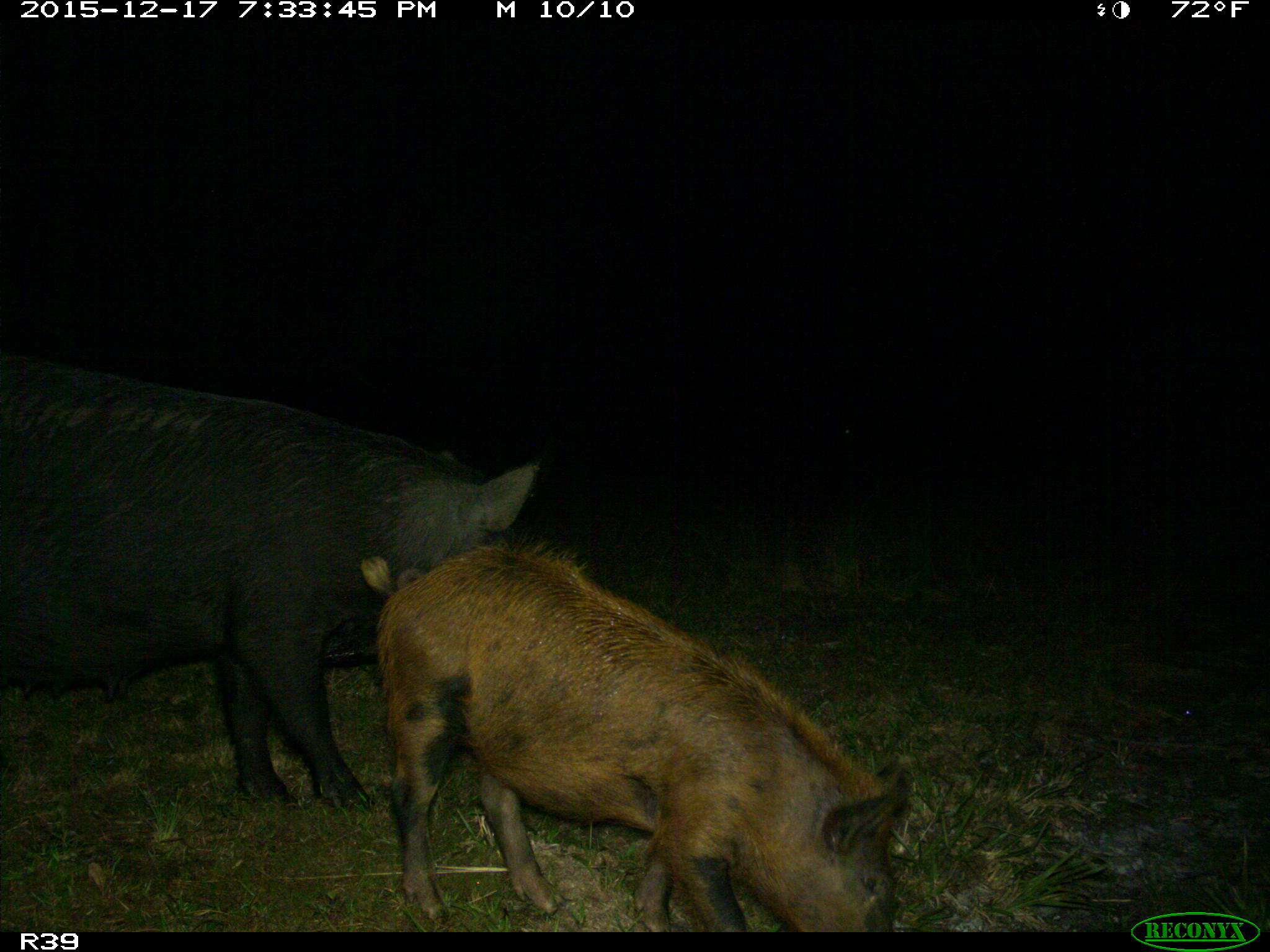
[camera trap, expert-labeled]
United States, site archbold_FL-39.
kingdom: Animalia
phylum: Chordata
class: Mammalia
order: Artiodactyla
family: Suidae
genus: Sus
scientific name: Sus scrofa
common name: wild boar